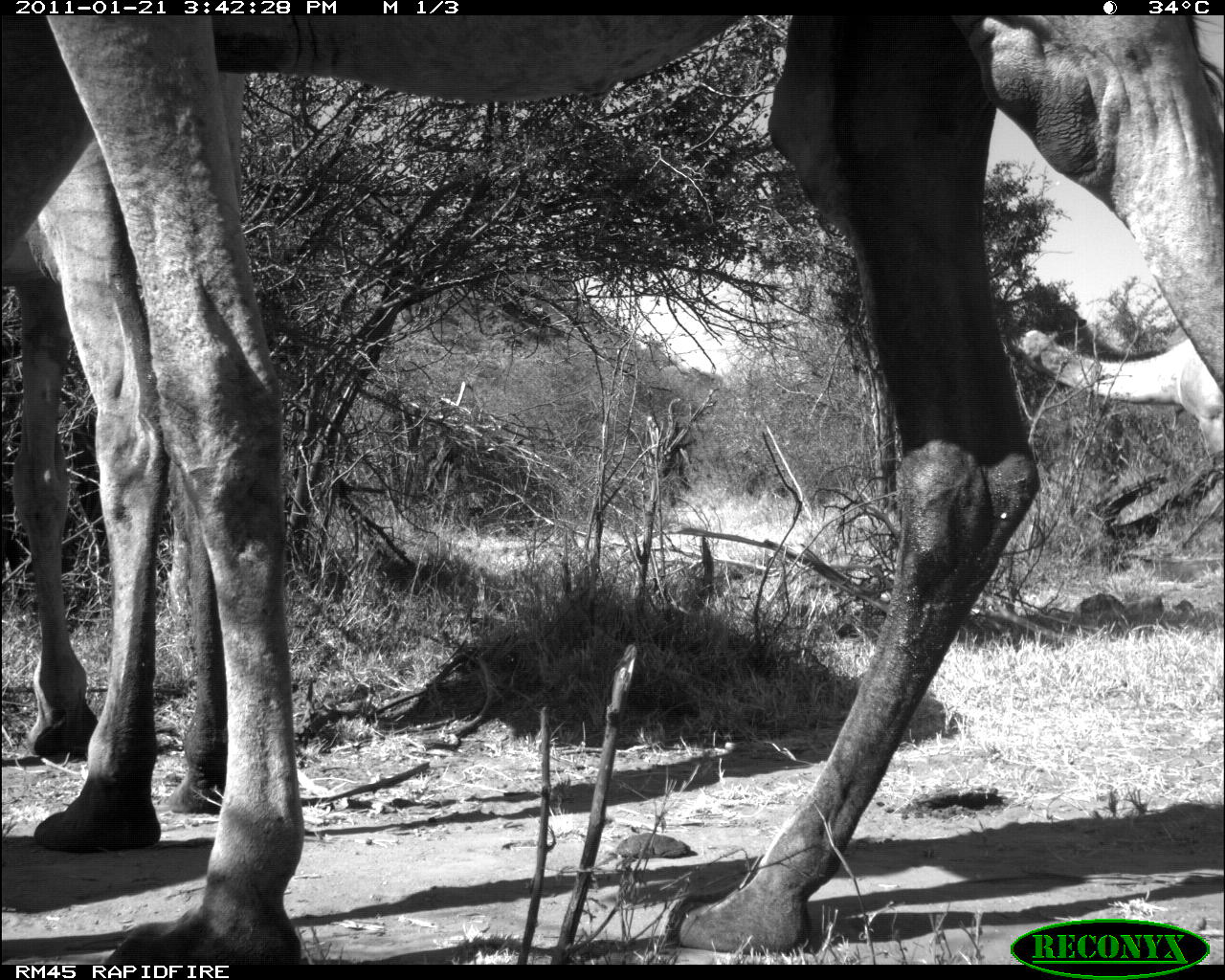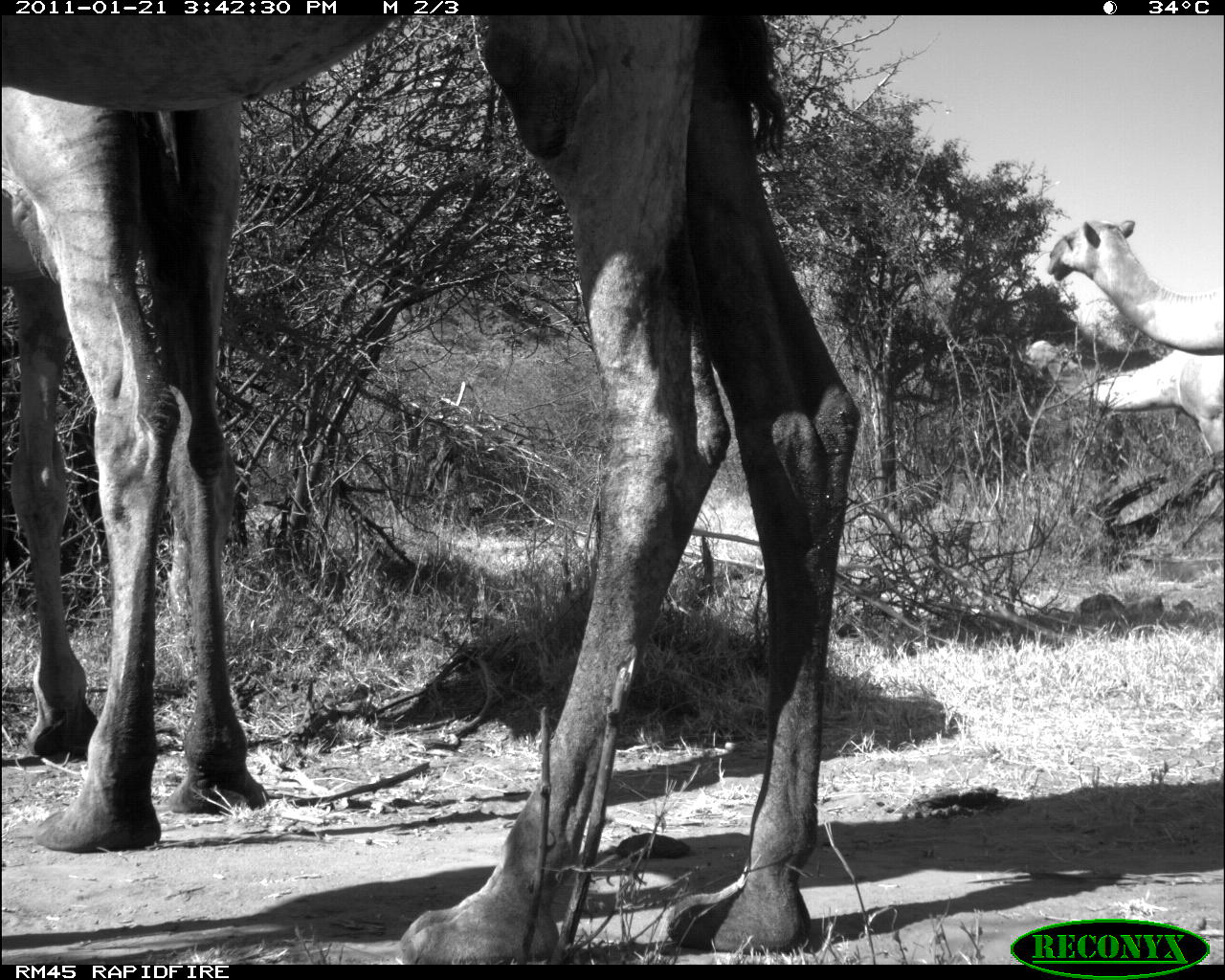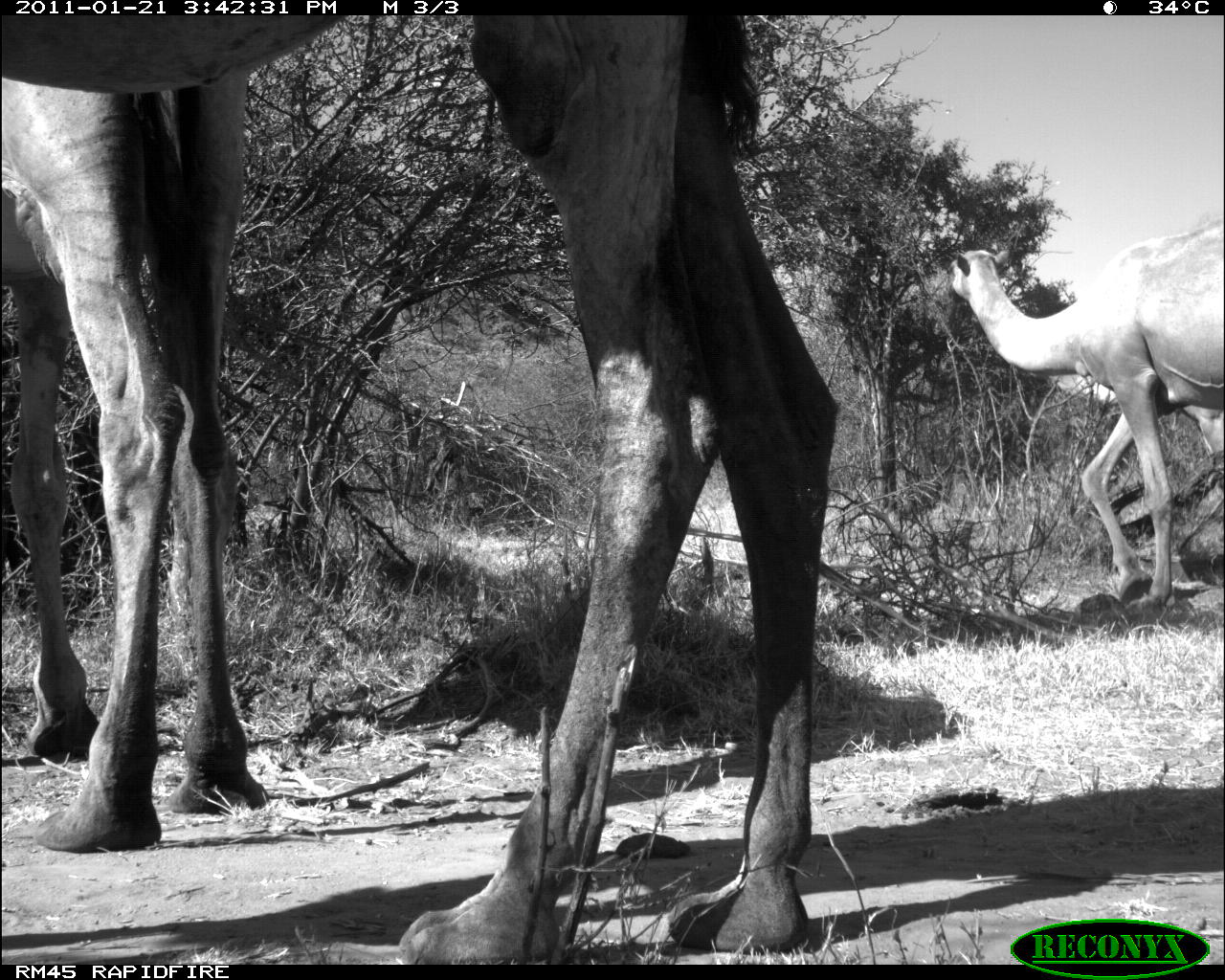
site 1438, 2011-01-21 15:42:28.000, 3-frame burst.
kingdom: Animalia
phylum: Chordata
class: Mammalia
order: Artiodactyla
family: Bovidae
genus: Madoqua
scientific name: Madoqua guentheri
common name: günther's dik-dik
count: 3